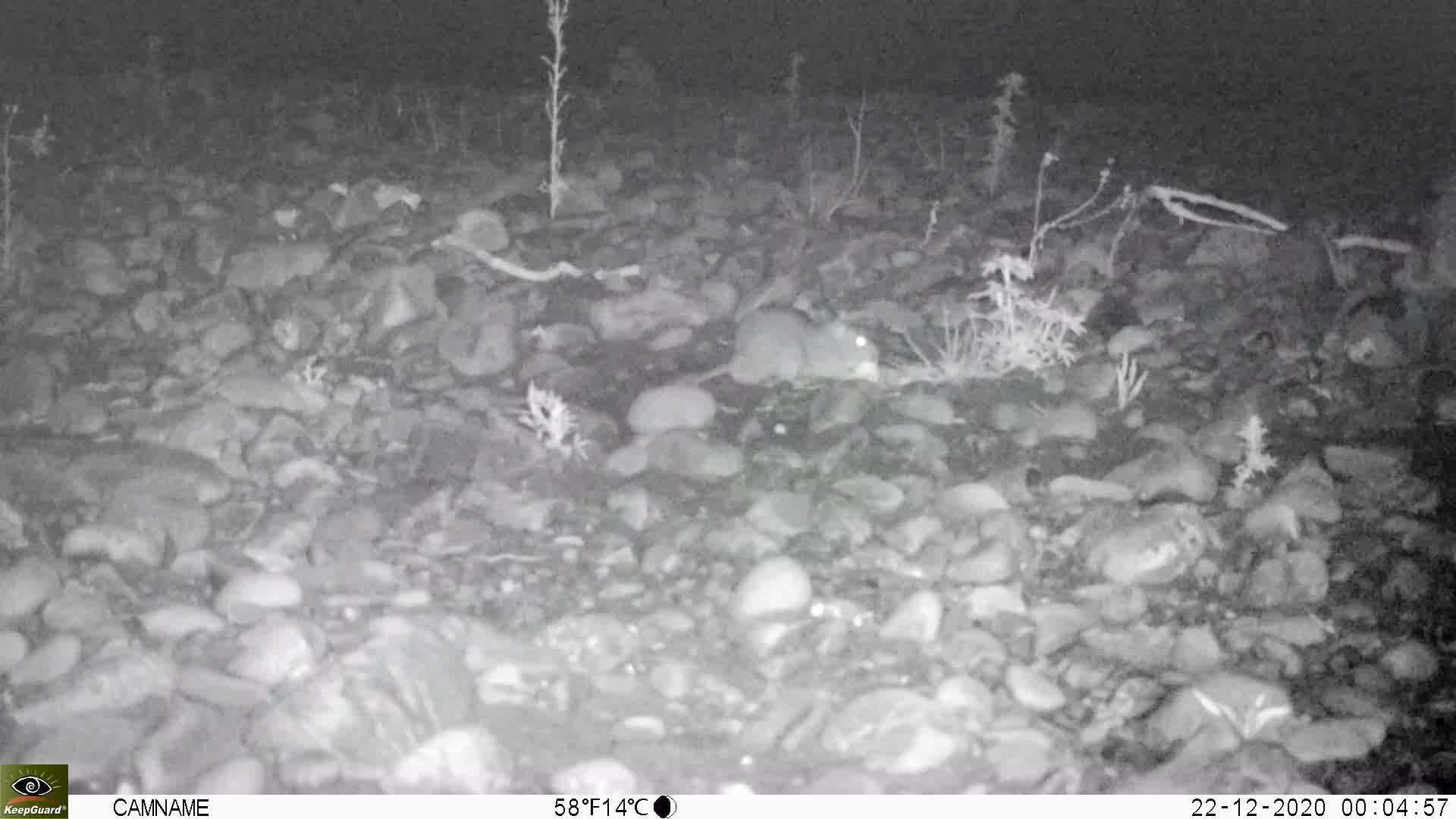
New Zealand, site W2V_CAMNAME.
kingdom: Animalia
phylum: Chordata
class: Mammalia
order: Rodentia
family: Muridae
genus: Rattus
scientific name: Rattus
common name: rat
Rat (Rattus).